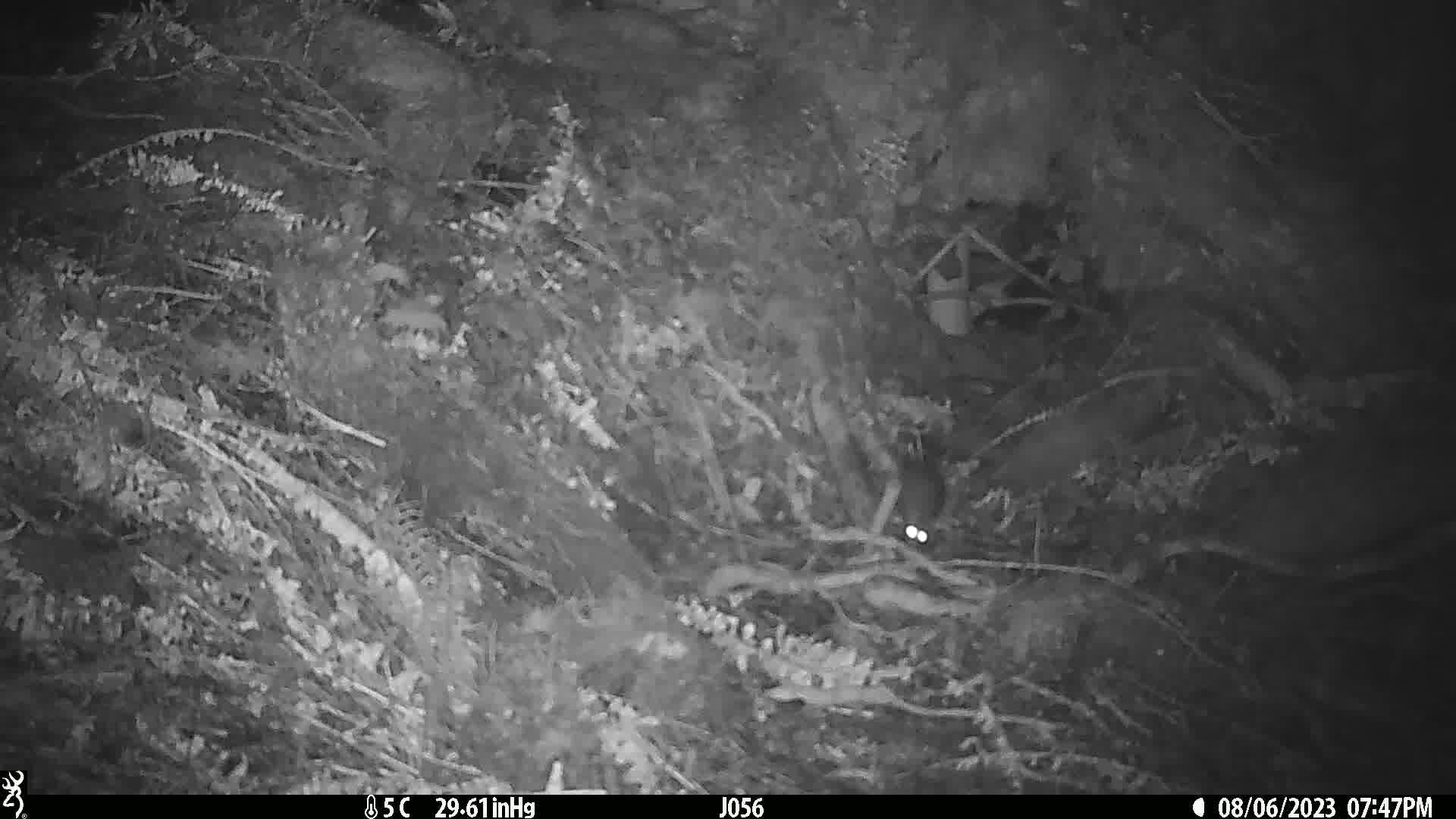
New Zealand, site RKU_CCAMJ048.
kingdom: Animalia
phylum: Chordata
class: Mammalia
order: Rodentia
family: Muridae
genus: Rattus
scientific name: Rattus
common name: rat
Rat (Rattus).